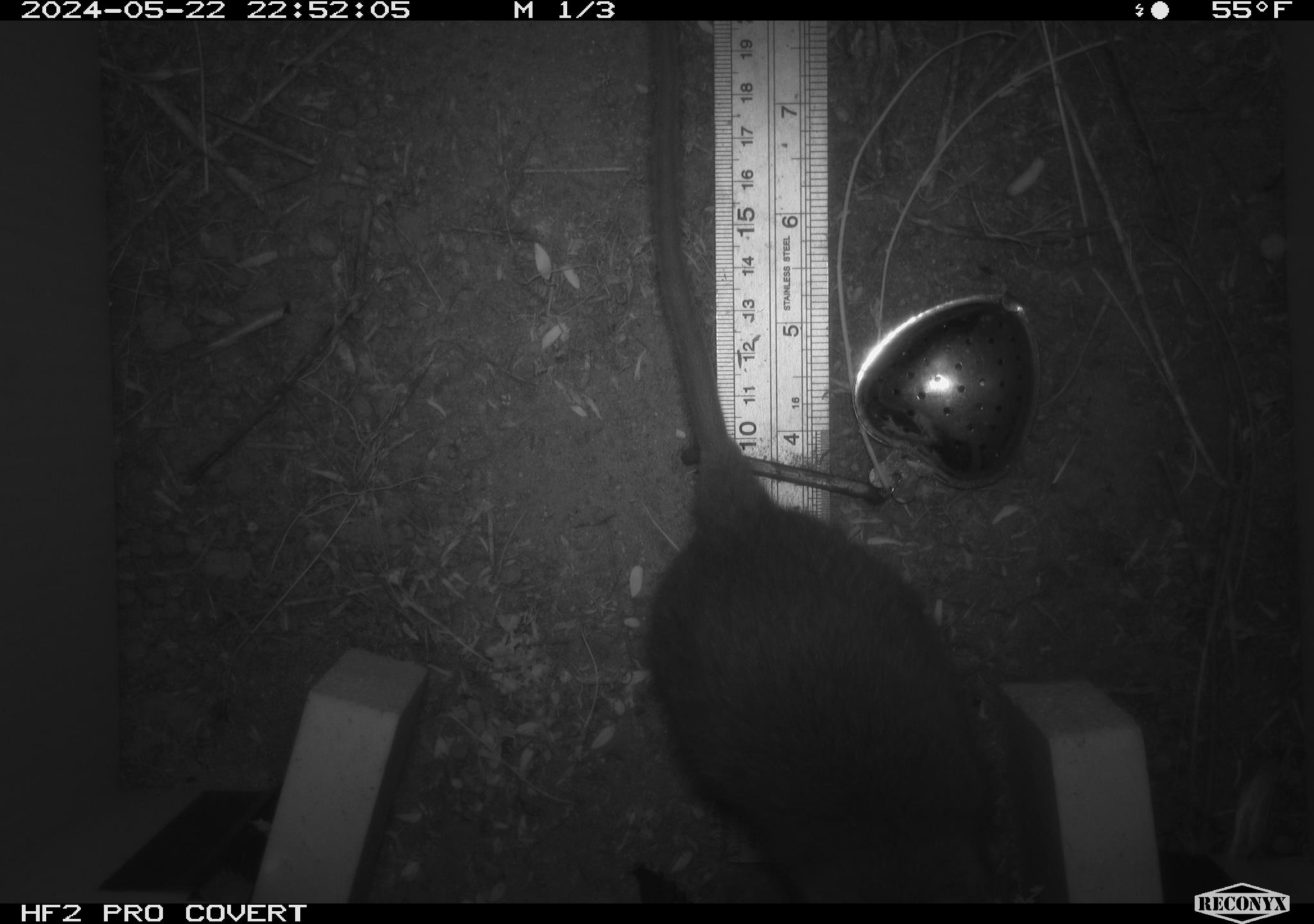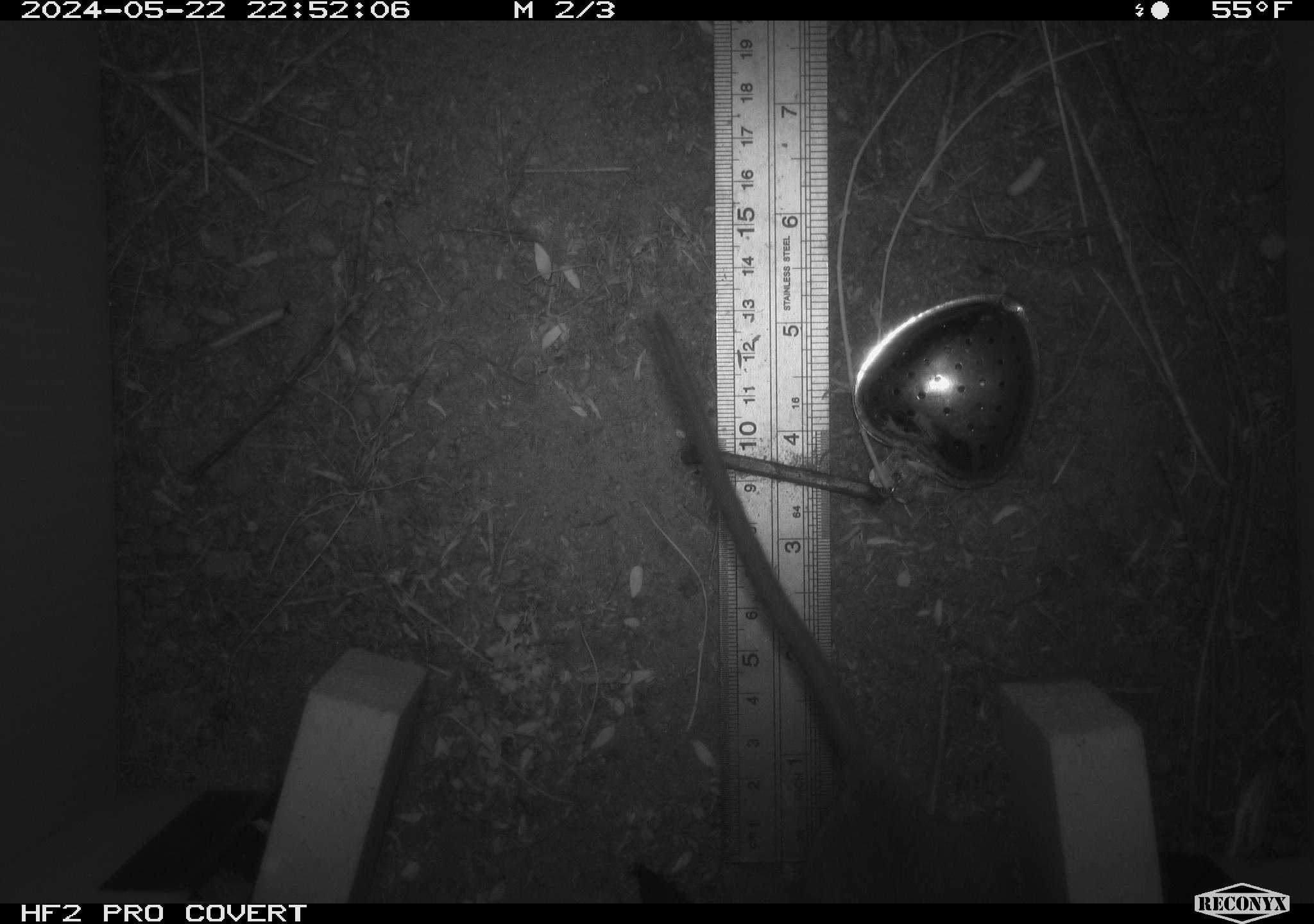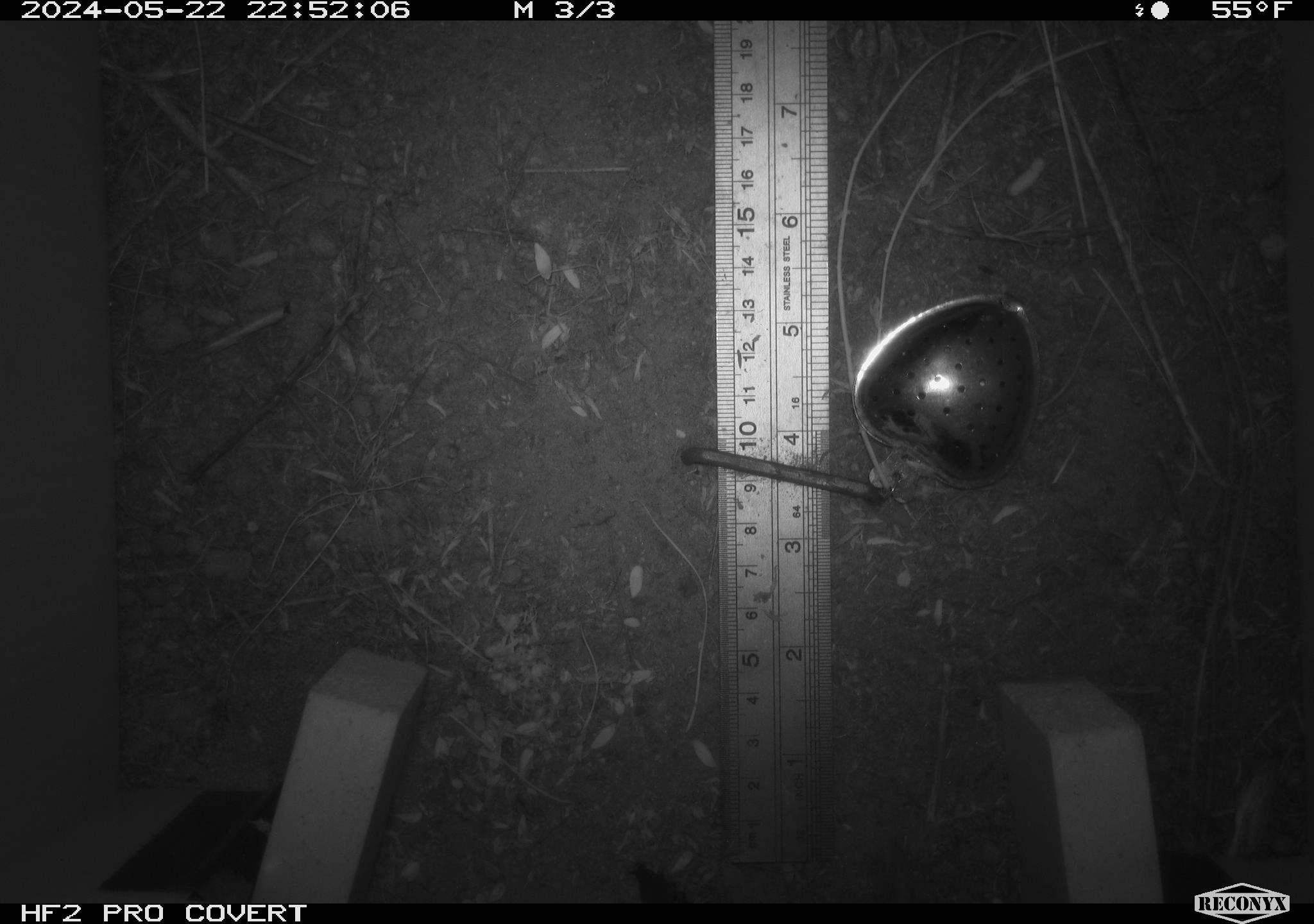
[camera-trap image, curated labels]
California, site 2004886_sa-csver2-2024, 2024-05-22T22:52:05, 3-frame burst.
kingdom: Animalia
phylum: Chordata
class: Mammalia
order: Rodentia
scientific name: Rodentia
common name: rodent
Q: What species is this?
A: Rodent (Rodentia).